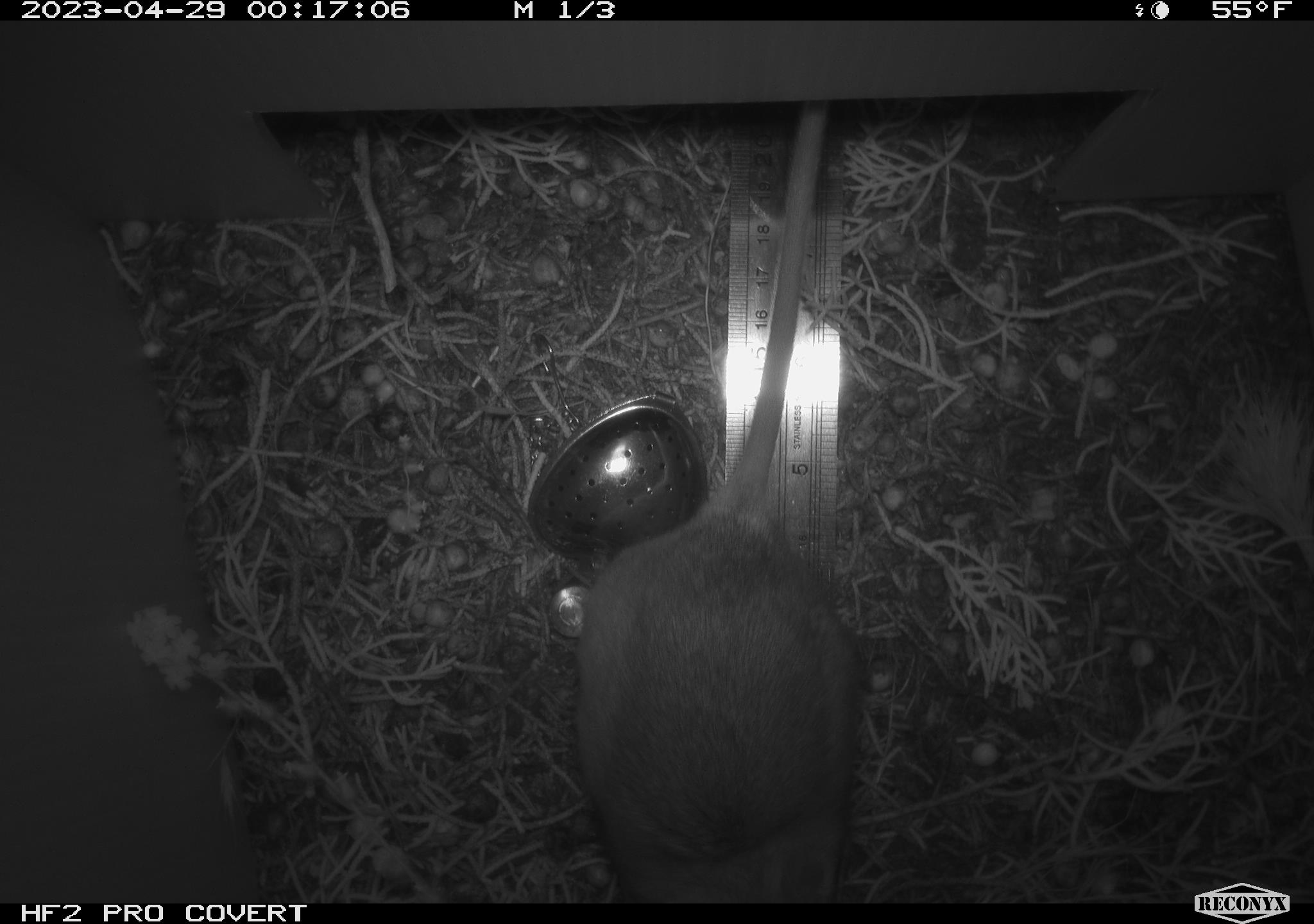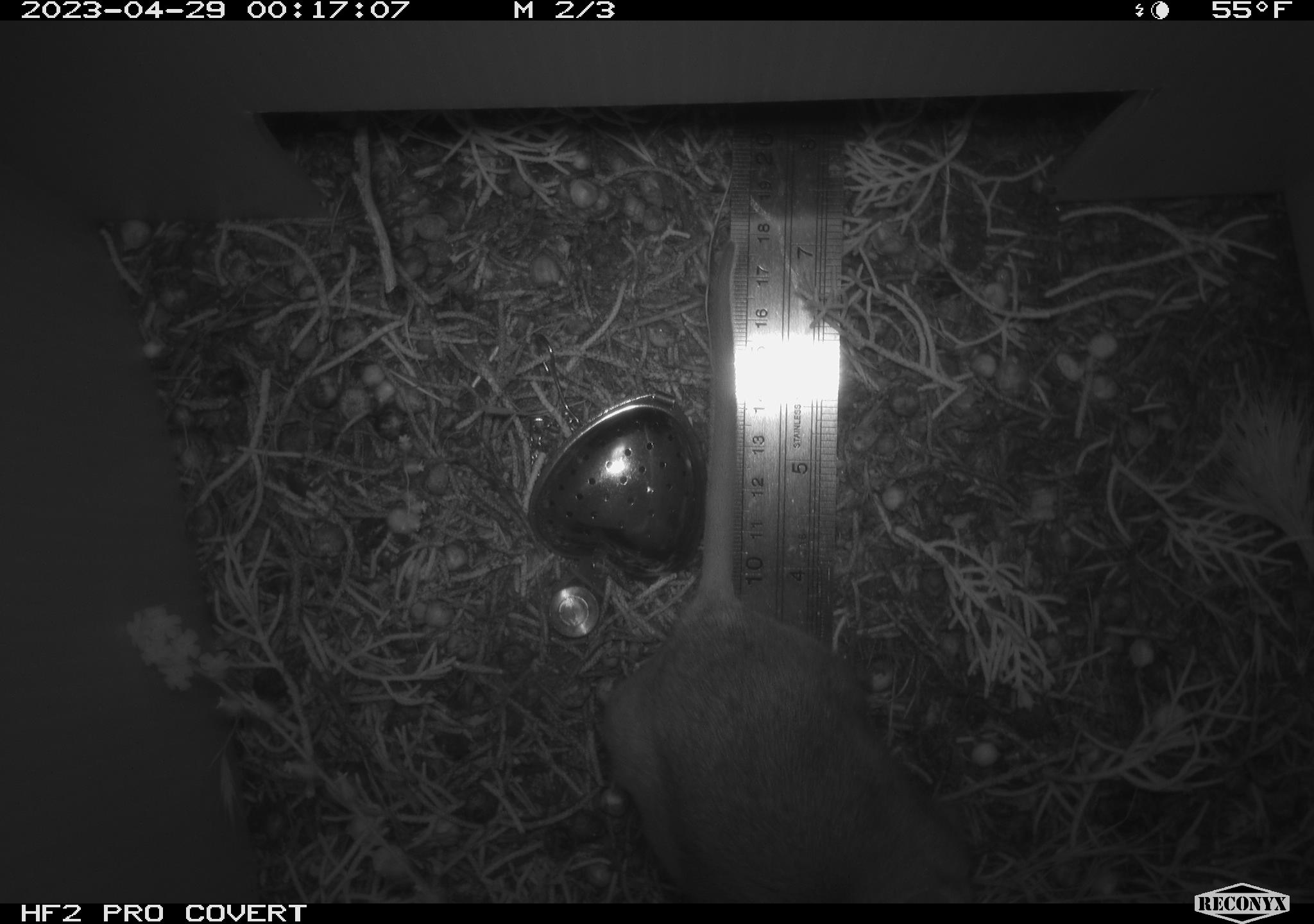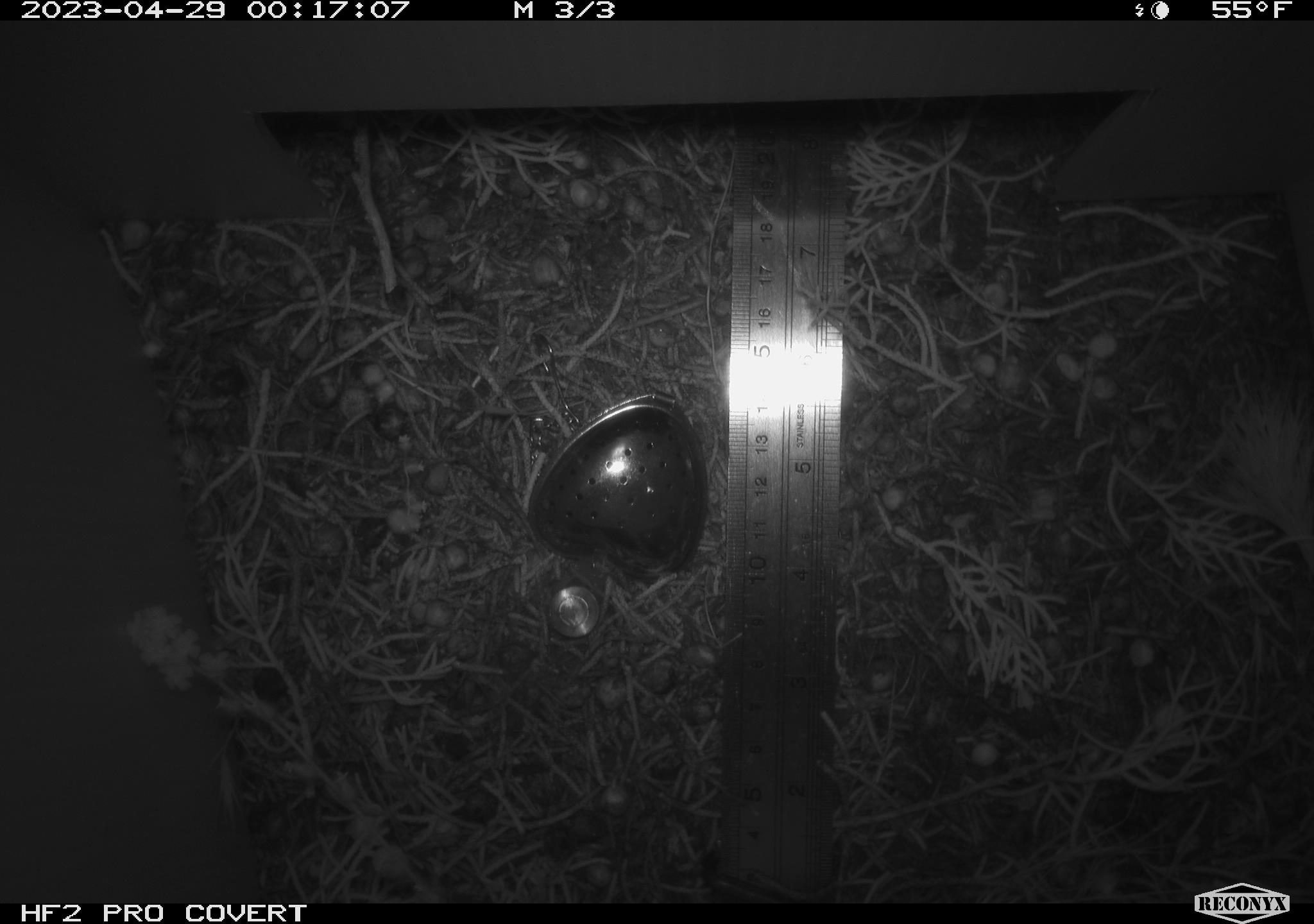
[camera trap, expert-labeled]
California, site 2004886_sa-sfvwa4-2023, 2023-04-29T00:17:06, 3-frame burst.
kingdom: Animalia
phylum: Chordata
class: Mammalia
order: Rodentia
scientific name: Rodentia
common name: mouse species